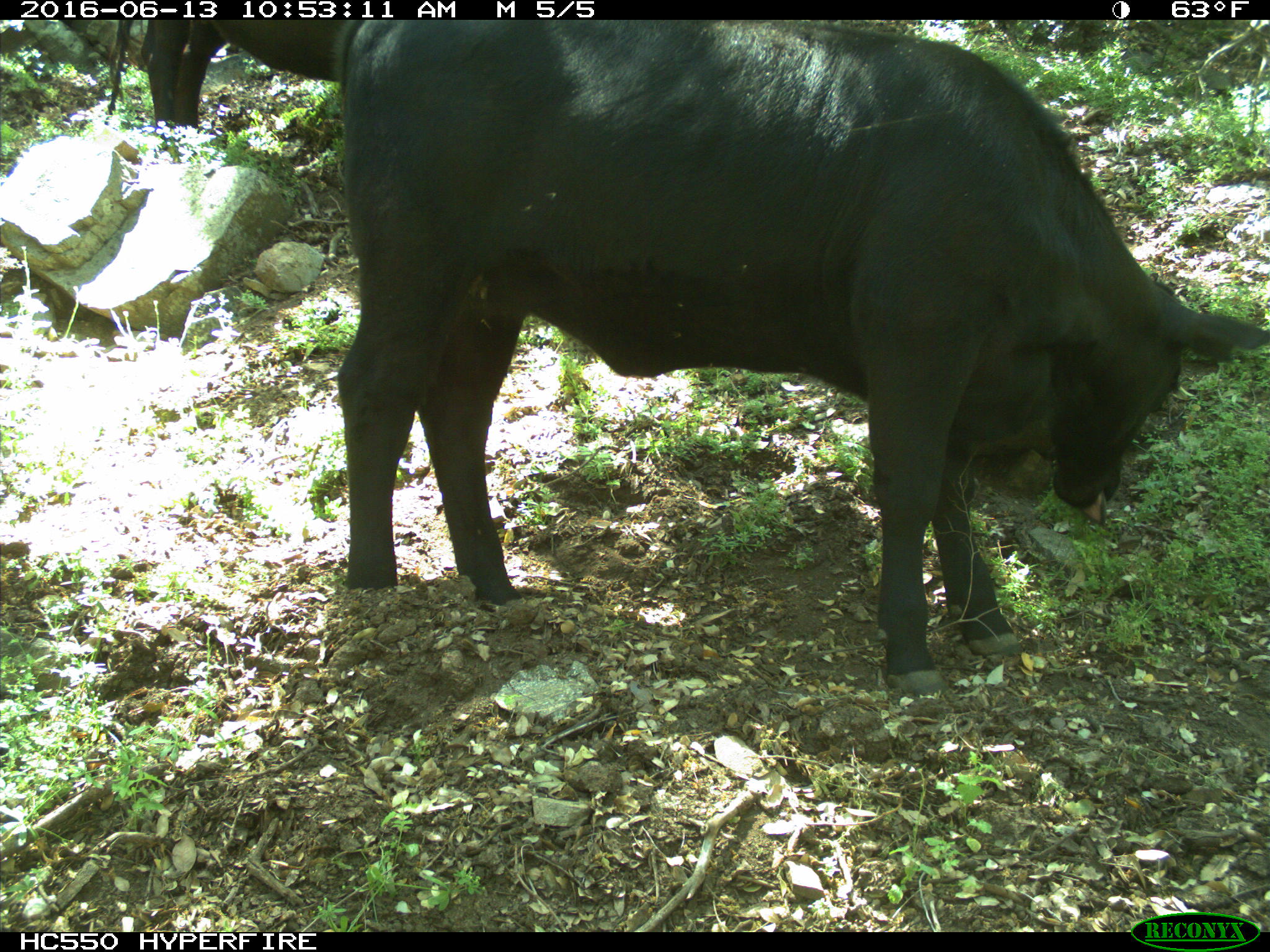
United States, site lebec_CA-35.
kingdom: Animalia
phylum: Chordata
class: Mammalia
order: Artiodactyla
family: Bovidae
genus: Bos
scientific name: Bos taurus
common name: domestic cow